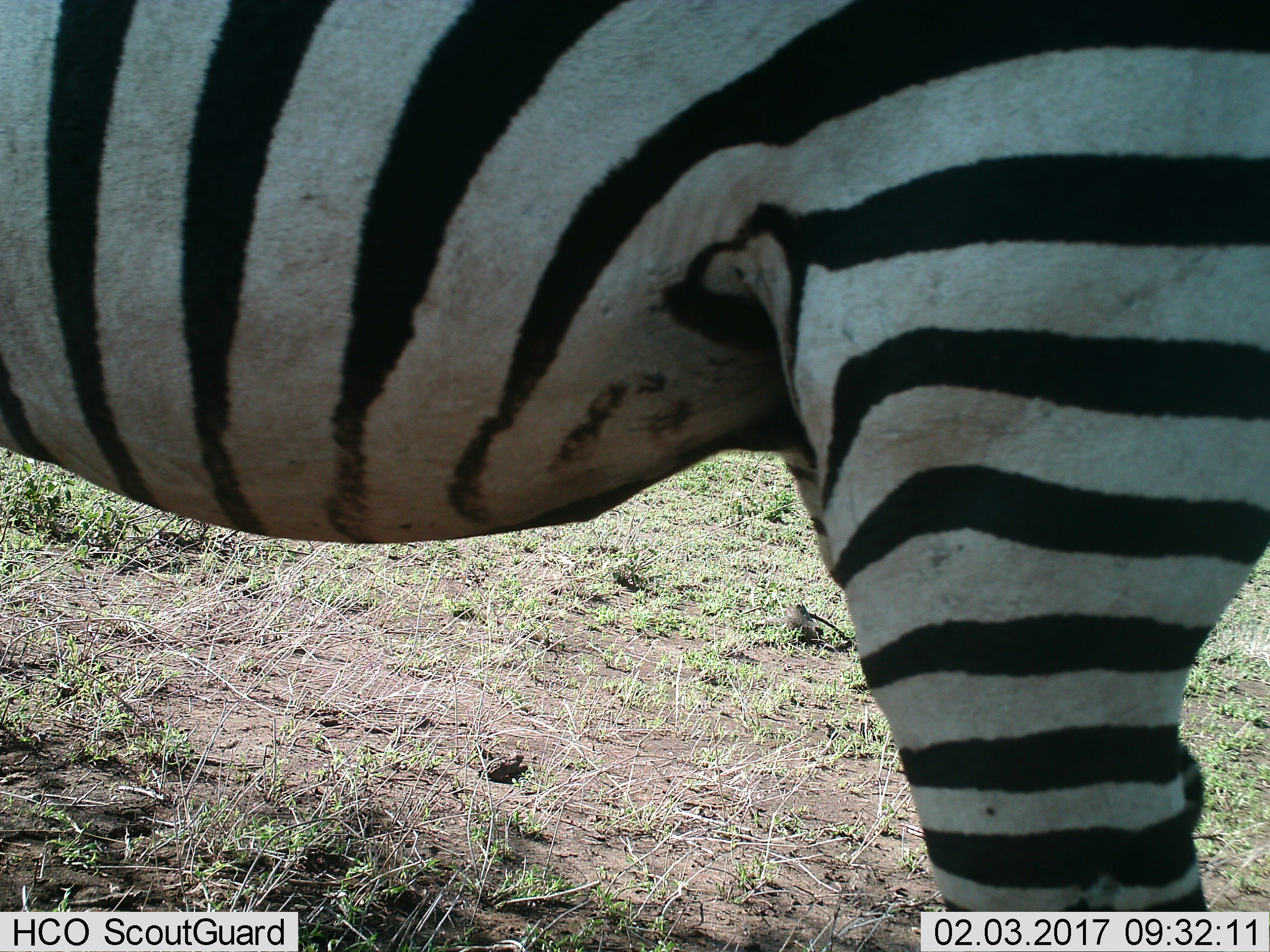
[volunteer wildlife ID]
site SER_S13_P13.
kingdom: Animalia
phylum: Chordata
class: Mammalia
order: Perissodactyla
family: Equidae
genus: Equus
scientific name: Equus quagga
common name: plains zebra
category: zebraplains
Zebraplains (plains zebra) (Equus quagga), count 1. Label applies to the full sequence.